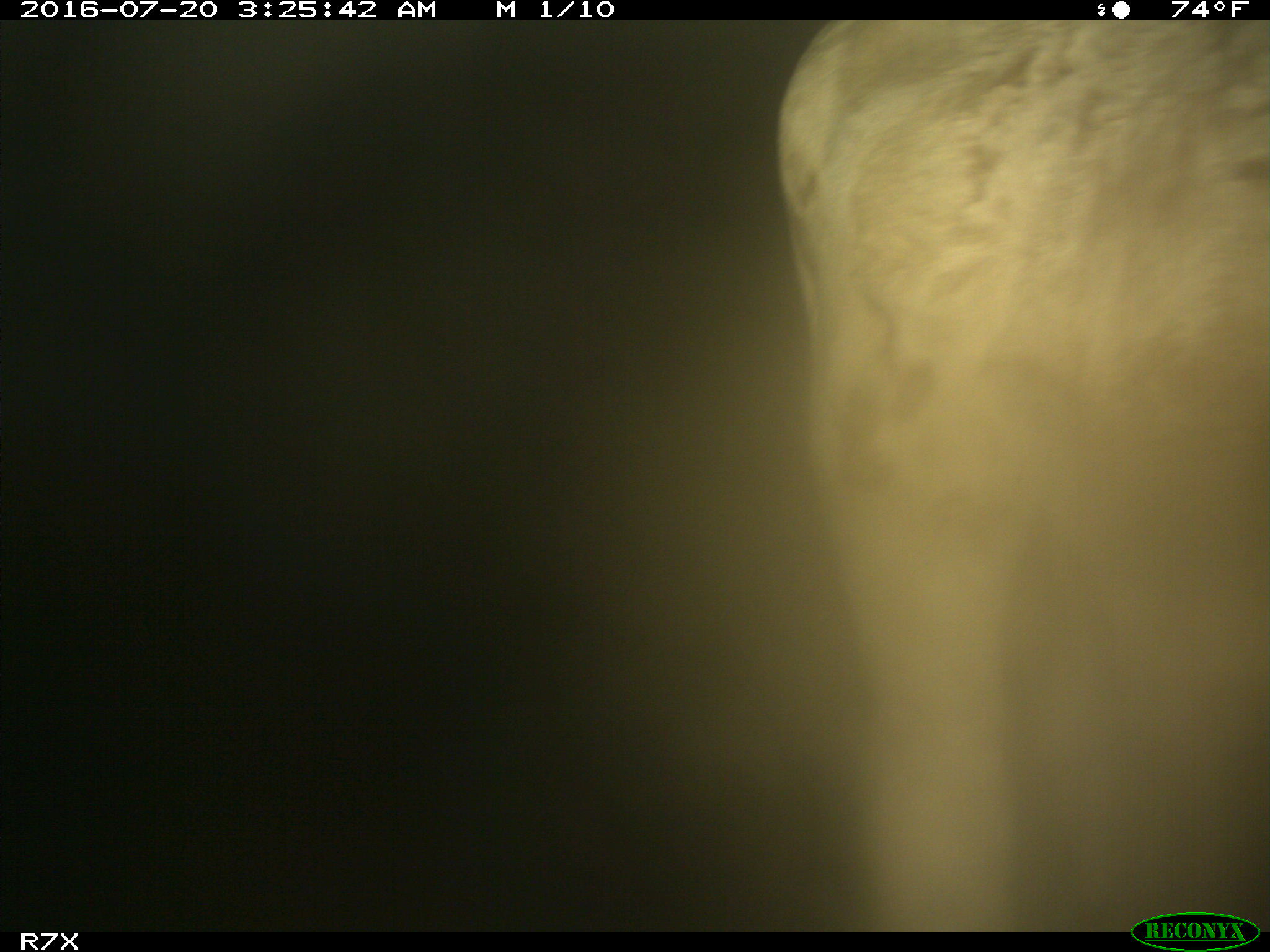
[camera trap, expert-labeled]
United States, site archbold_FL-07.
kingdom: Animalia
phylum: Chordata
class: Mammalia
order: Artiodactyla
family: Bovidae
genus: Bos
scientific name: Bos taurus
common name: domestic cow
Bos taurus (domestic cow).